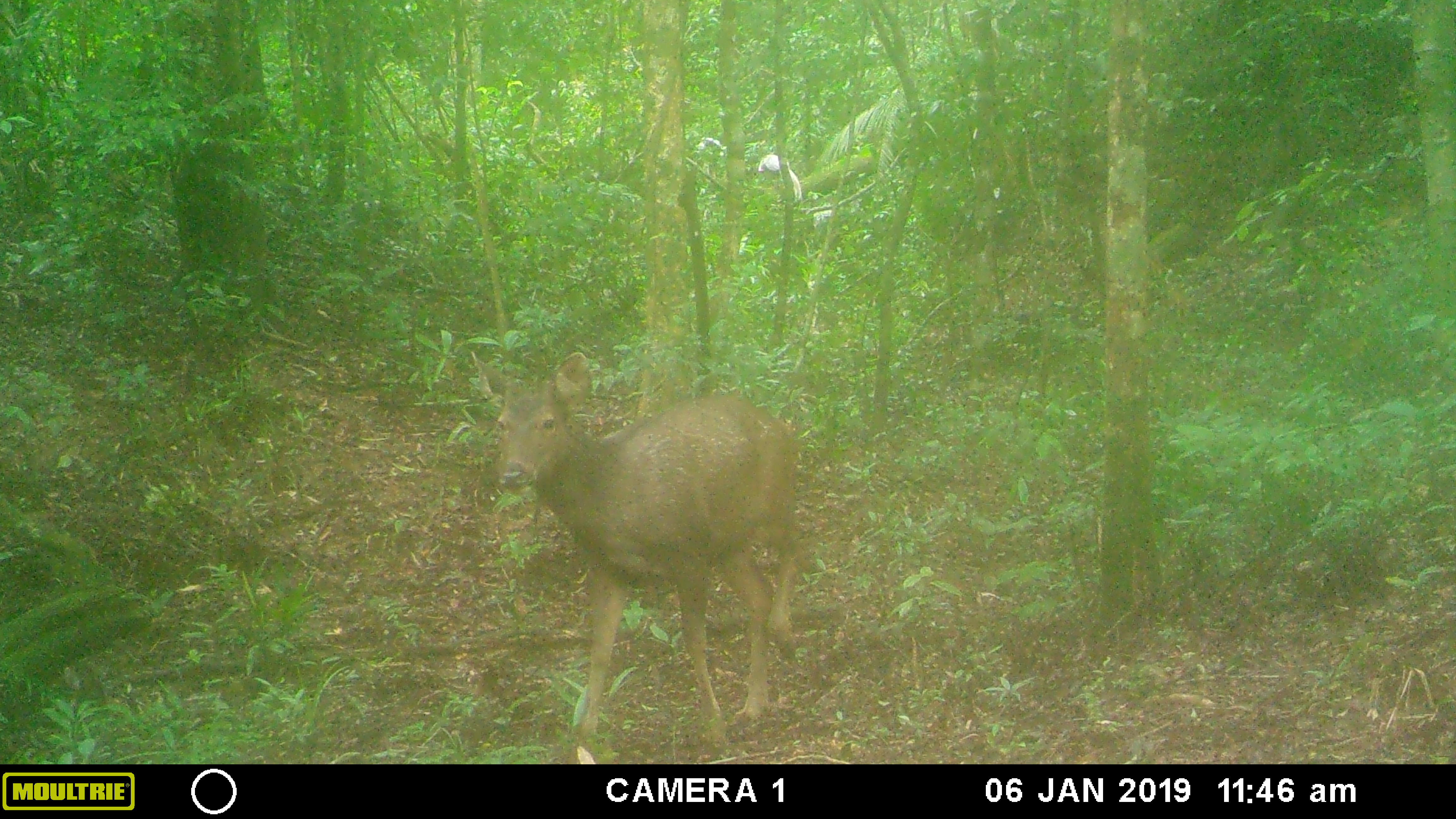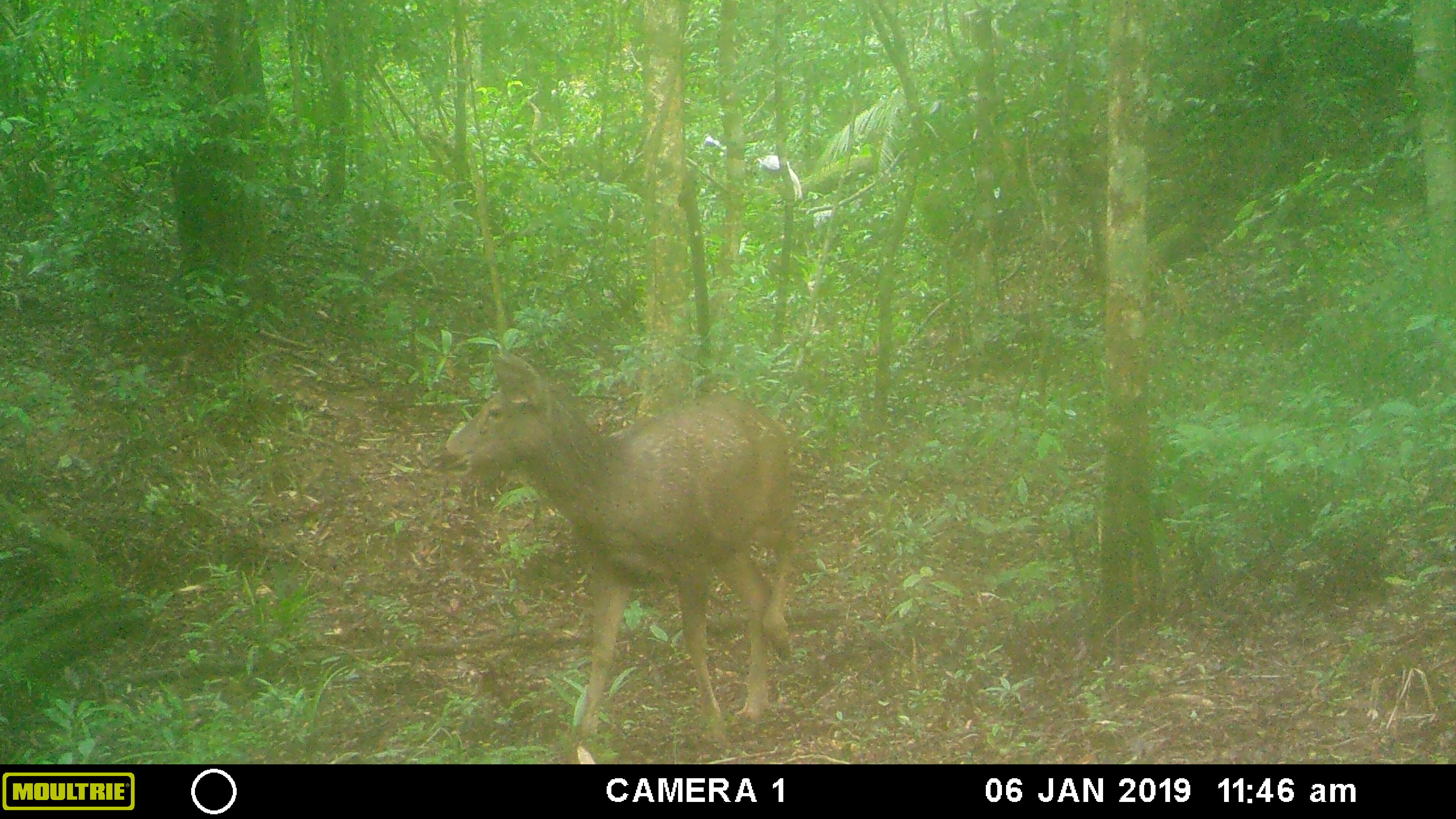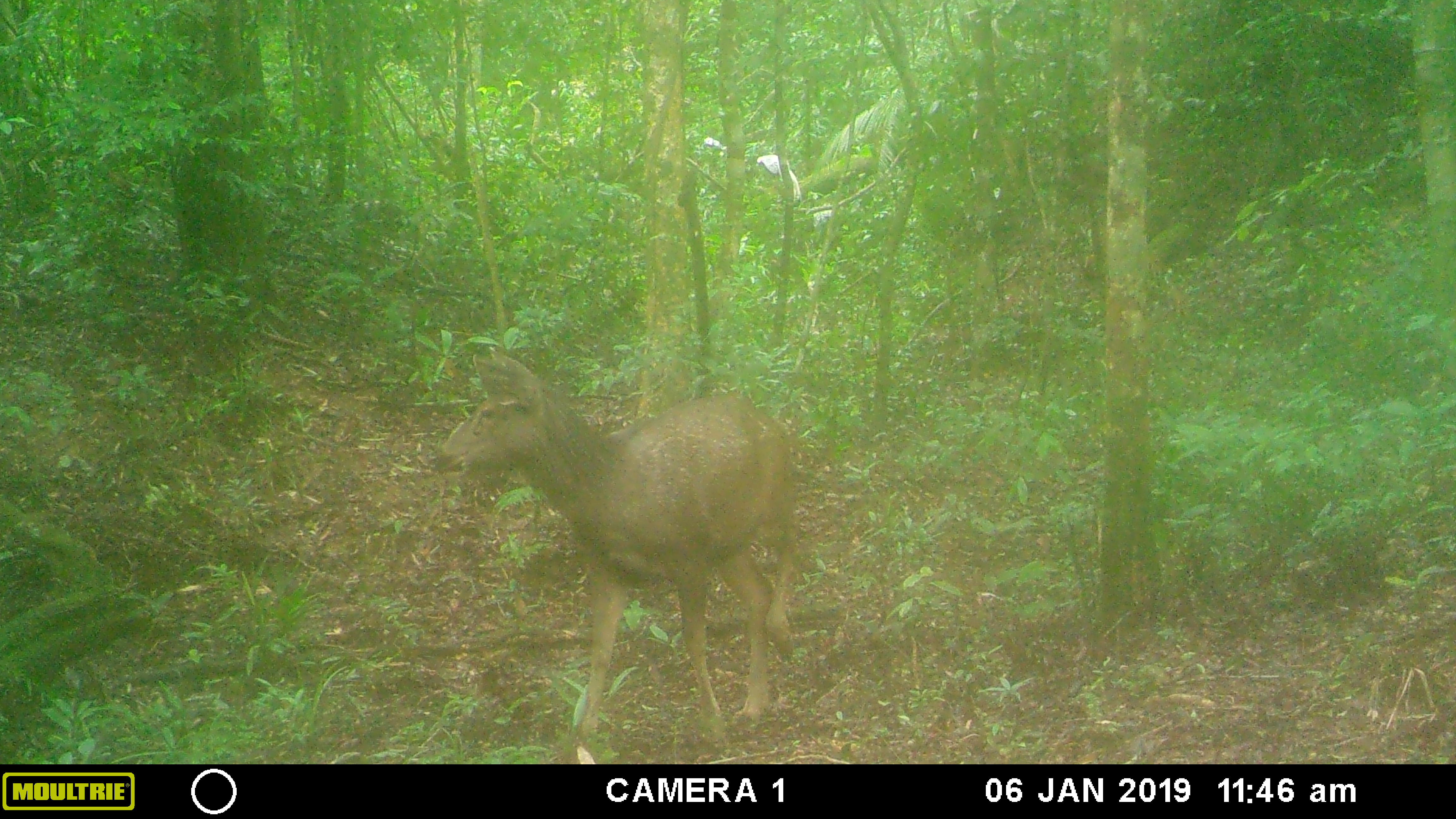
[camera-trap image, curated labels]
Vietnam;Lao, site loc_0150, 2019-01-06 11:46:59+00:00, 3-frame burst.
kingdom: Animalia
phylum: Chordata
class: Mammalia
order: Artiodactyla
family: Cervidae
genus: Rusa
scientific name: Rusa unicolor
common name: sambar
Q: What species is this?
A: Sambar (Rusa unicolor).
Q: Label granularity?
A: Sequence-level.